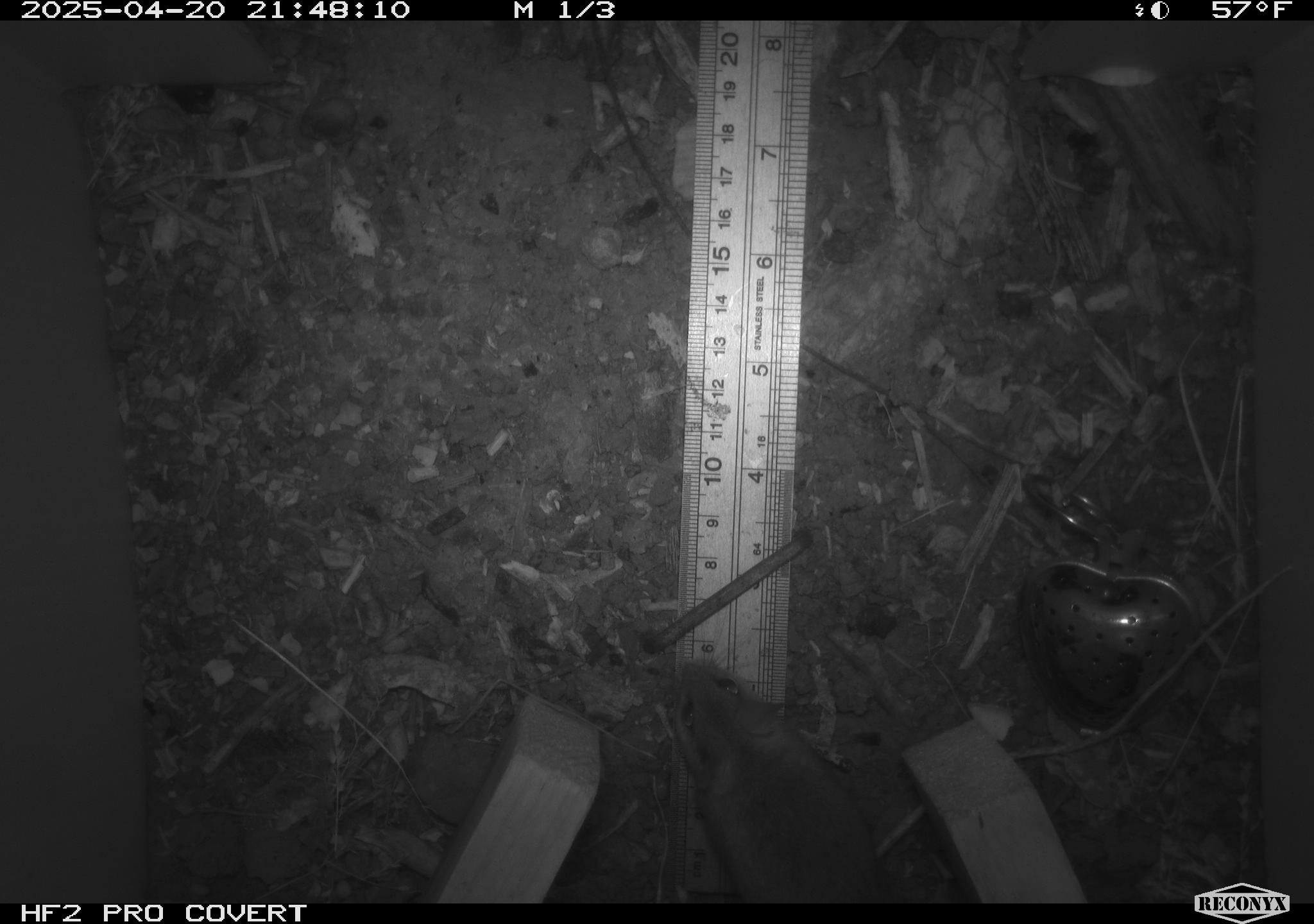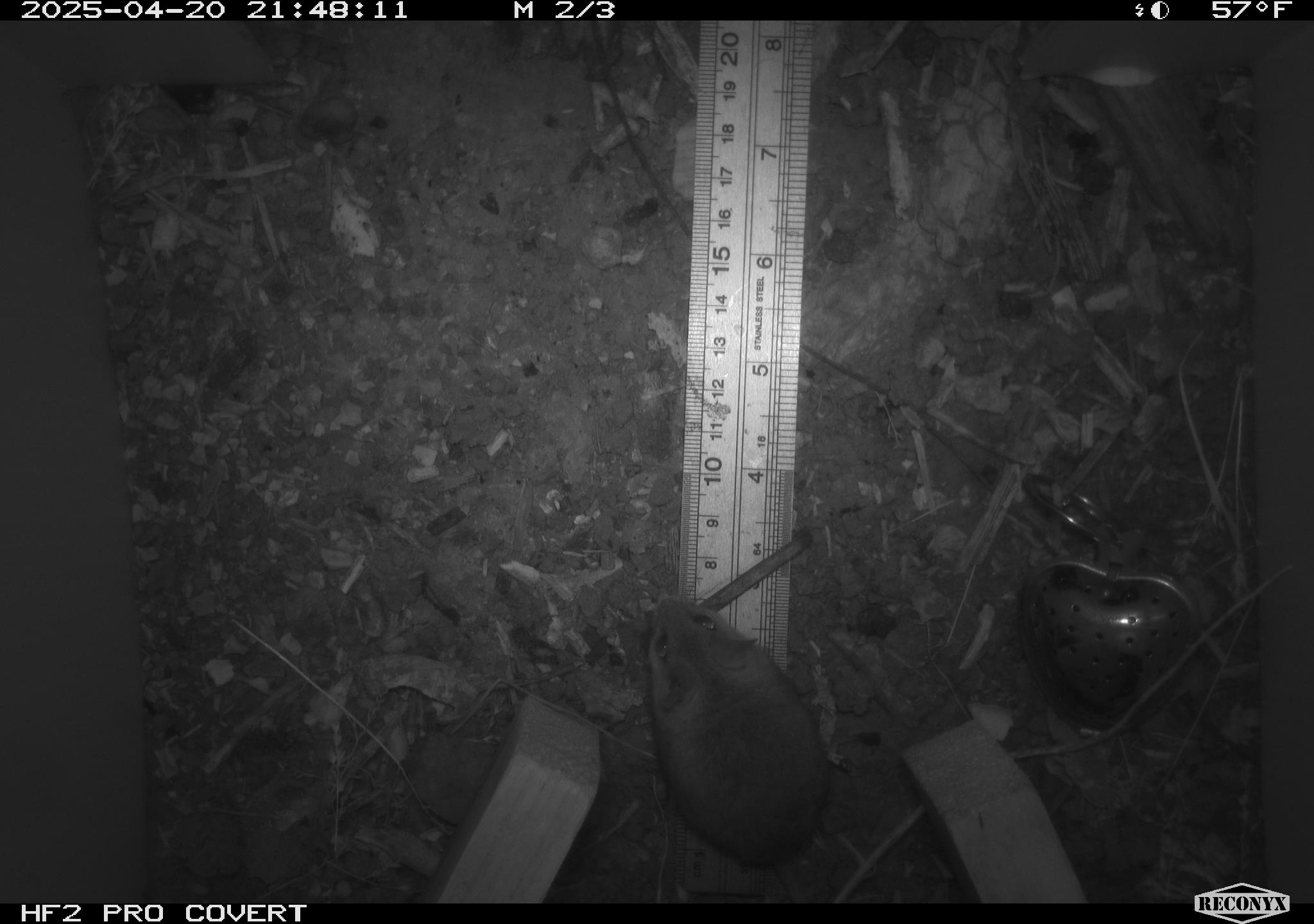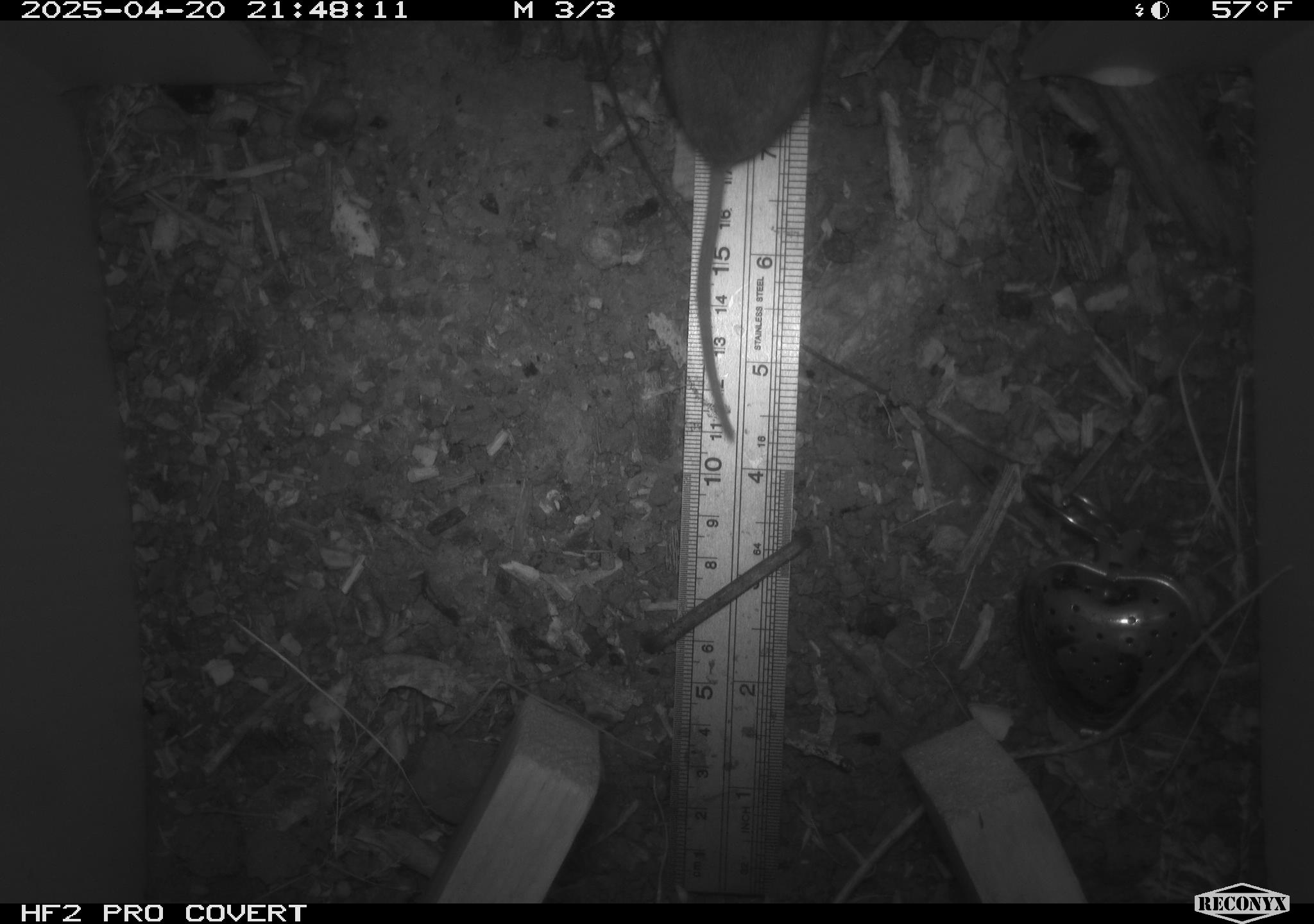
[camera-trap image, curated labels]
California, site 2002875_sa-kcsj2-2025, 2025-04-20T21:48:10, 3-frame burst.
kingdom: Animalia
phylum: Chordata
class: Mammalia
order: Rodentia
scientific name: Rodentia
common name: rodent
Rodent (Rodentia).